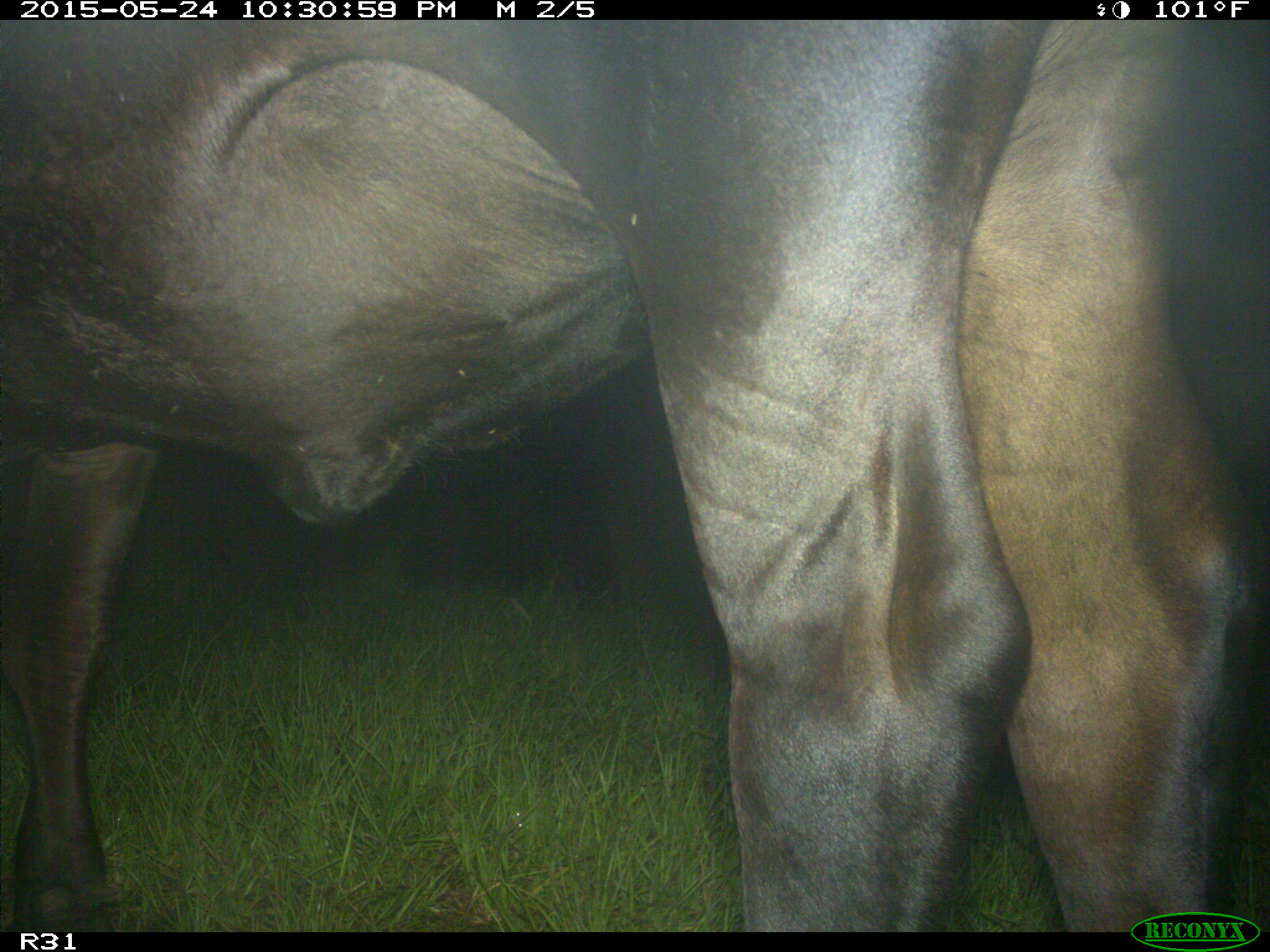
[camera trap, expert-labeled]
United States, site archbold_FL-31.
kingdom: Animalia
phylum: Chordata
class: Mammalia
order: Artiodactyla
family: Bovidae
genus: Bos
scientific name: Bos taurus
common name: domestic cow